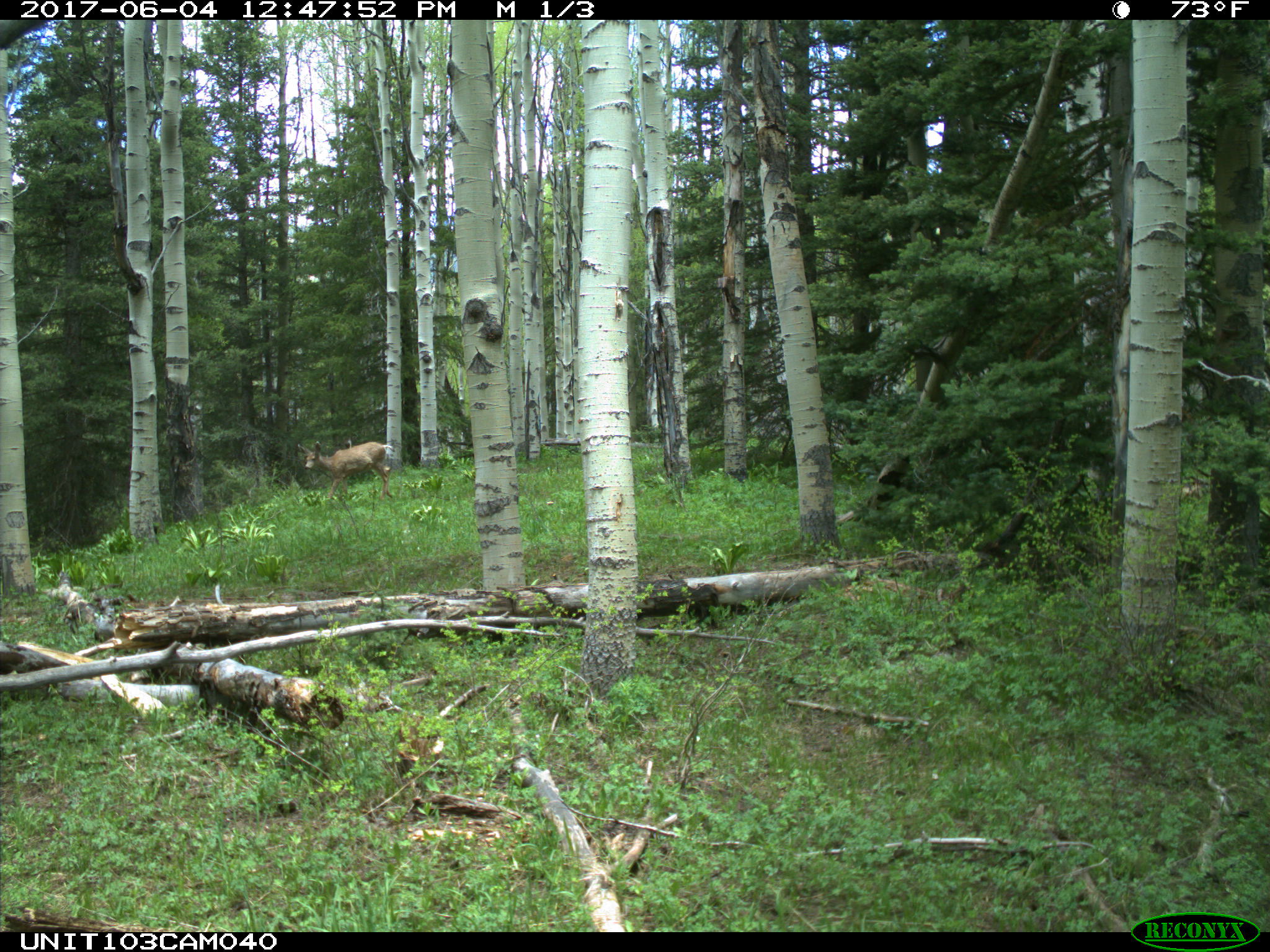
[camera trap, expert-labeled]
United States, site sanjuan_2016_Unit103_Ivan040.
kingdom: Animalia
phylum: Chordata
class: Mammalia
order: Artiodactyla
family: Cervidae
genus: Odocoileus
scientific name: Odocoileus hemionus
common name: mule deer